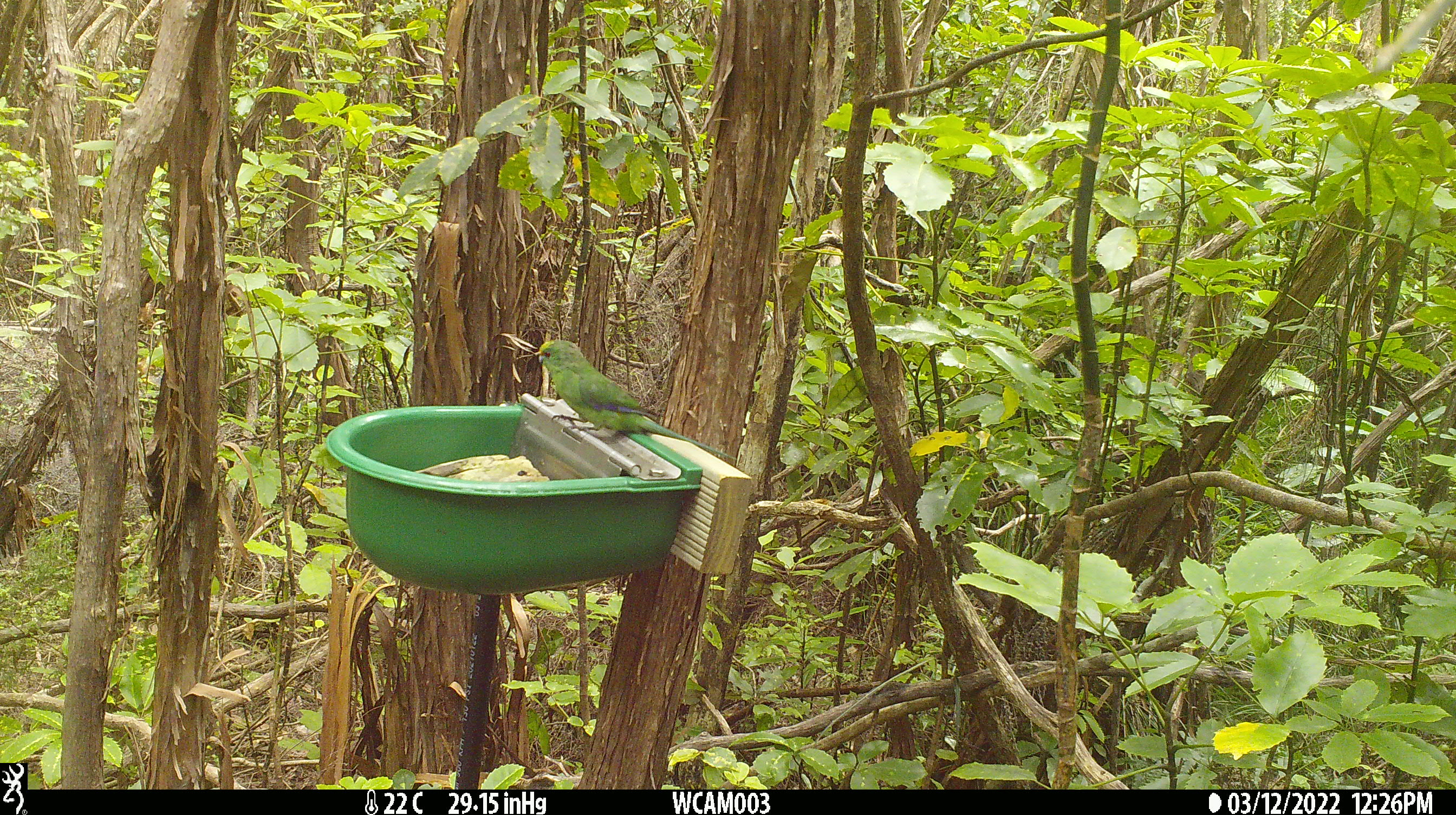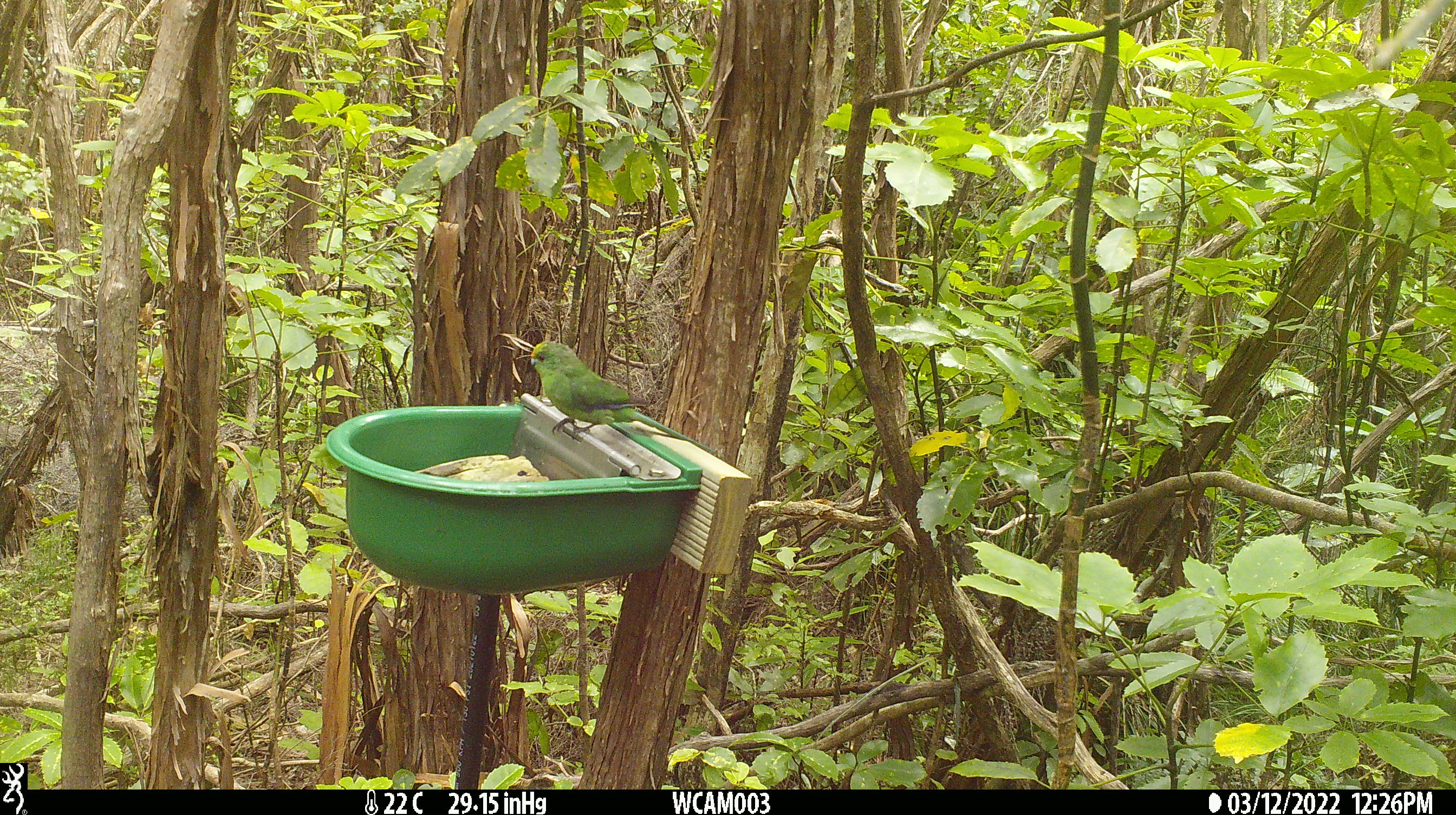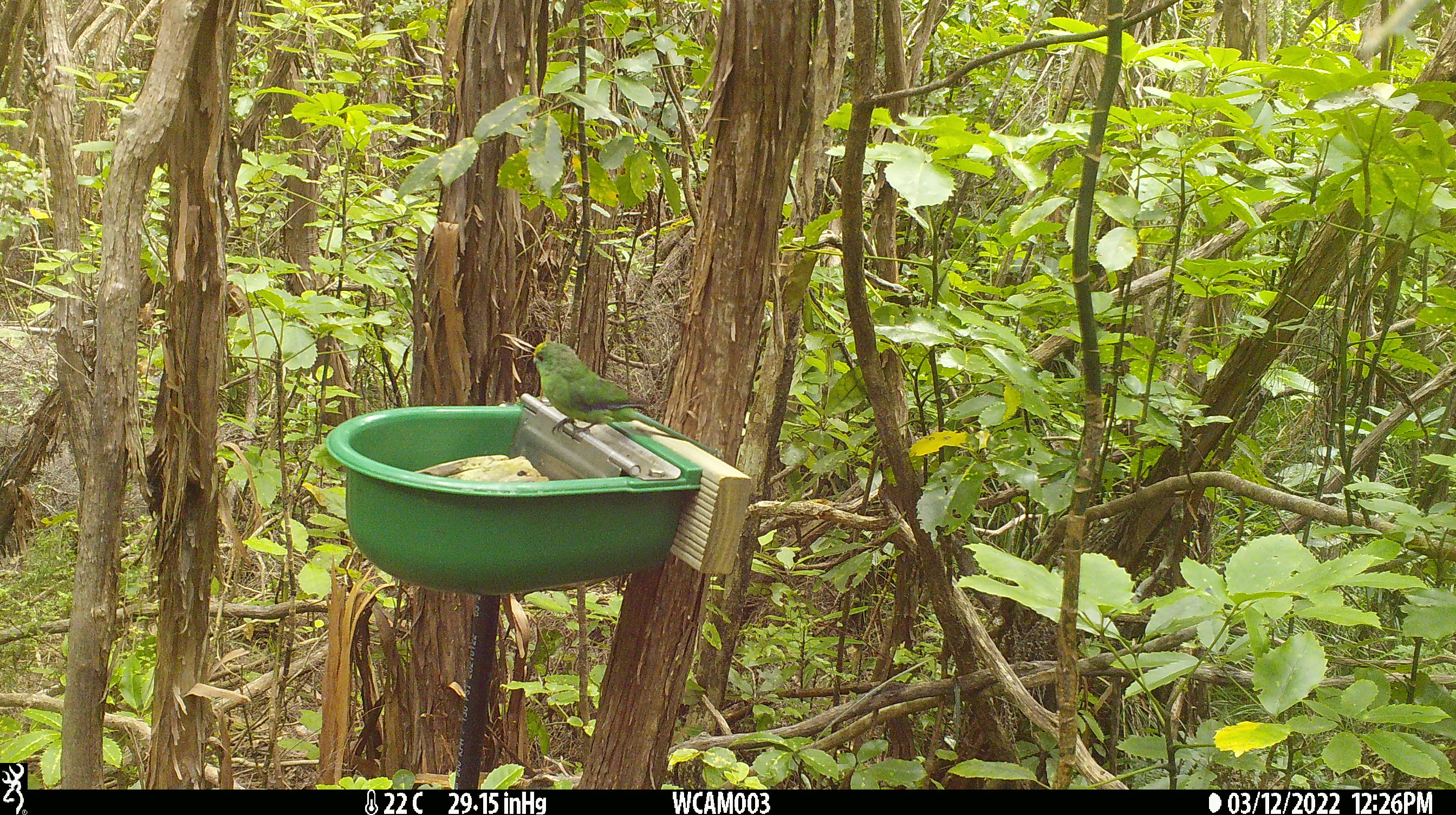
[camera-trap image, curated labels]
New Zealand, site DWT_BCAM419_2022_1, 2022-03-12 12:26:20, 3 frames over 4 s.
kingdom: Animalia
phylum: Chordata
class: Aves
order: Psittaciformes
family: Psittaculidae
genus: Cyanoramphus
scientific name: Cyanoramphus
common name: parakeet